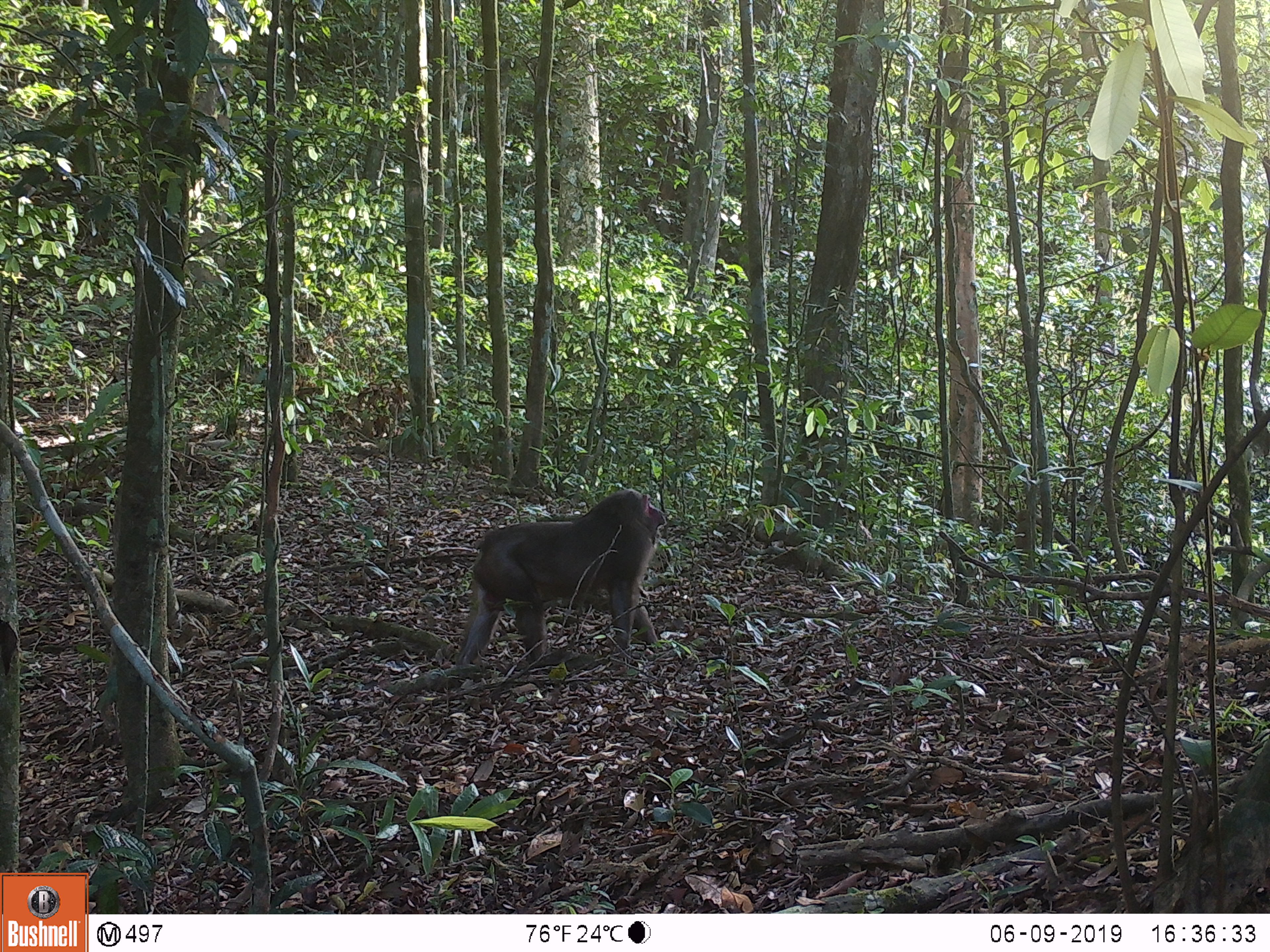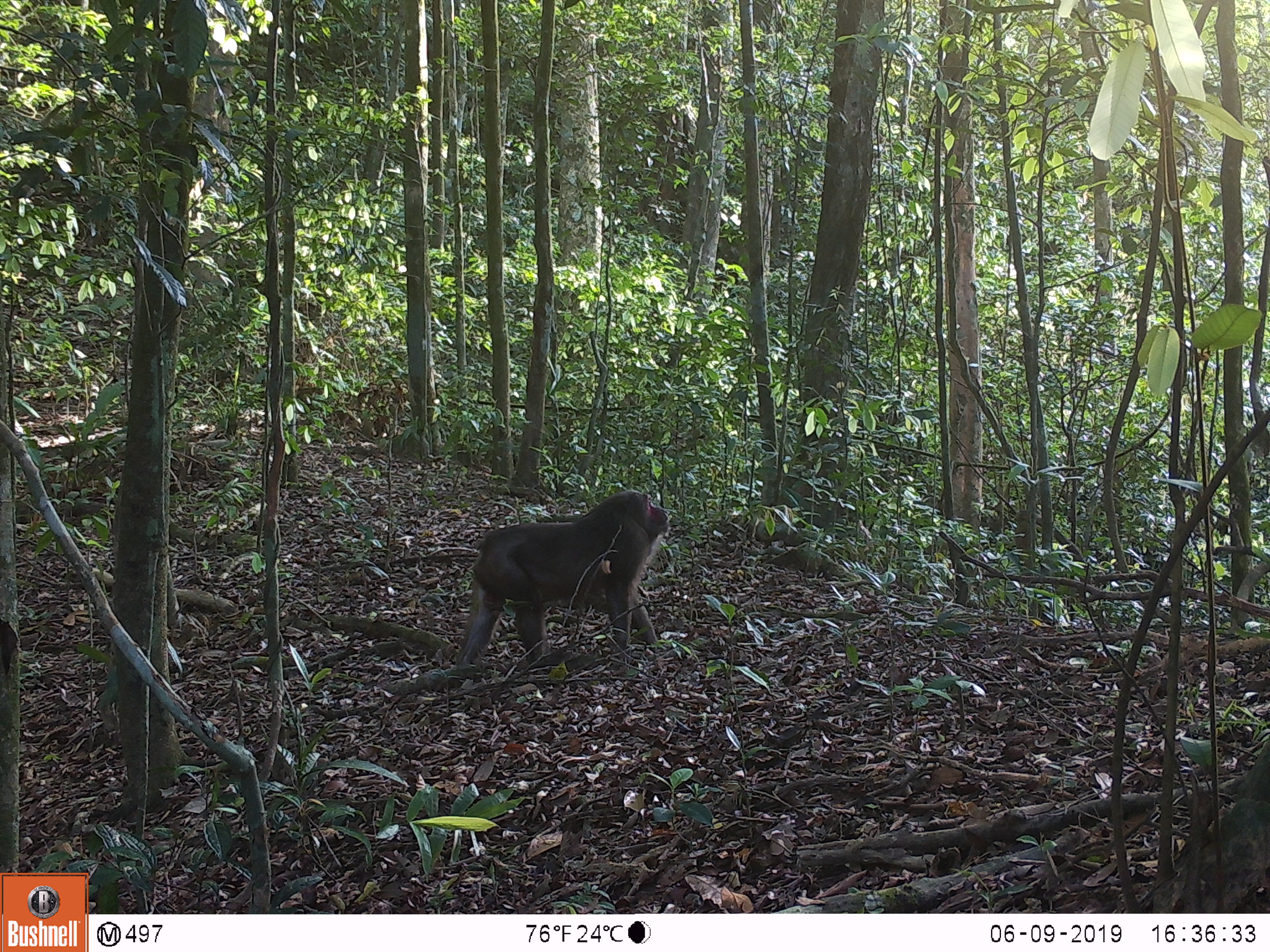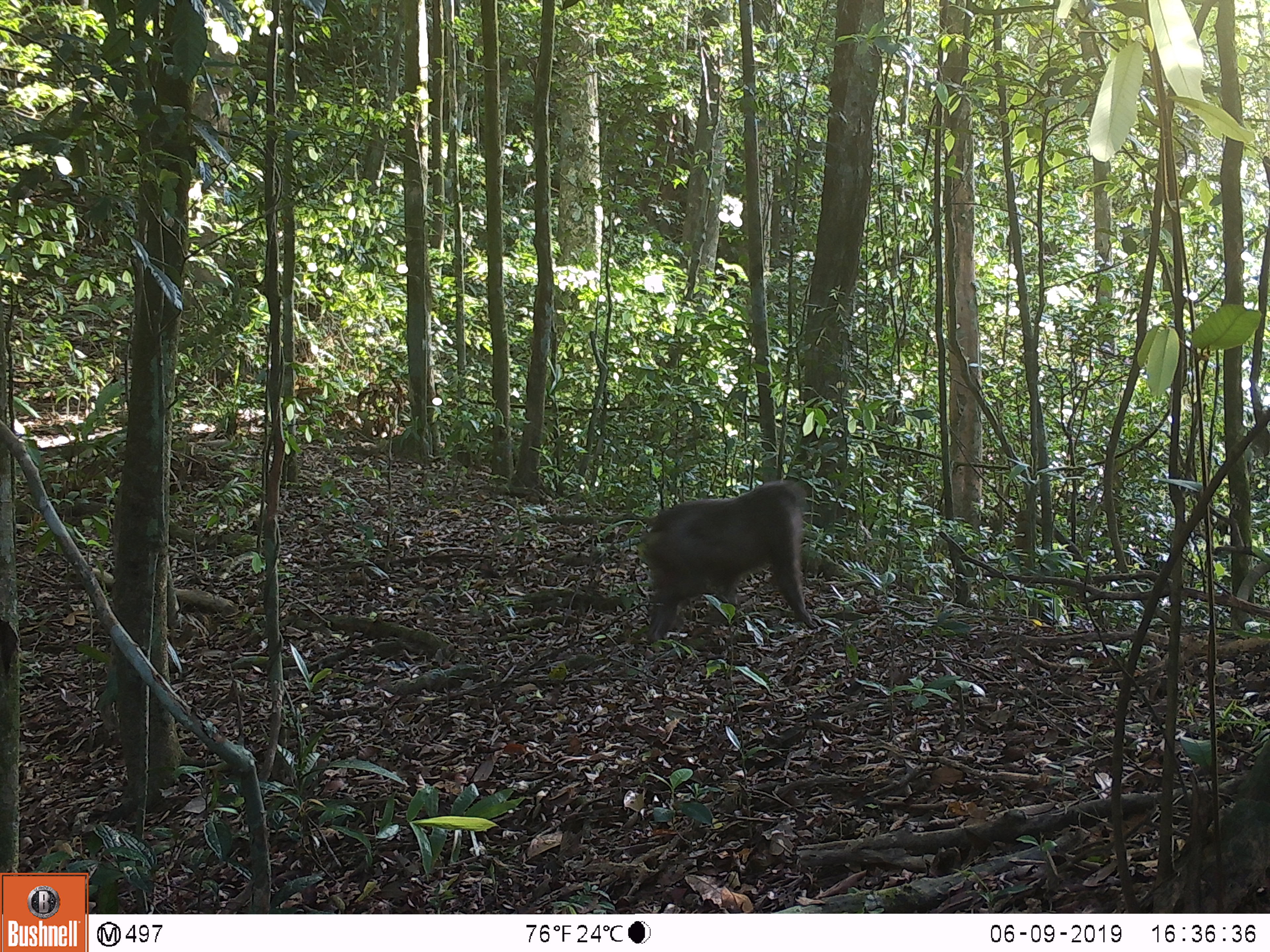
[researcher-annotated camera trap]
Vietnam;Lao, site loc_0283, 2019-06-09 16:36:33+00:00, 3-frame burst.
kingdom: Animalia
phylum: Chordata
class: Mammalia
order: Primates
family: Cercopithecidae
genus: Macaca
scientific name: Macaca arctoides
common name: stump-tailed macaque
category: stump tailed macaque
Stump tailed macaque (stump-tailed macaque) (Macaca arctoides). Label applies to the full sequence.